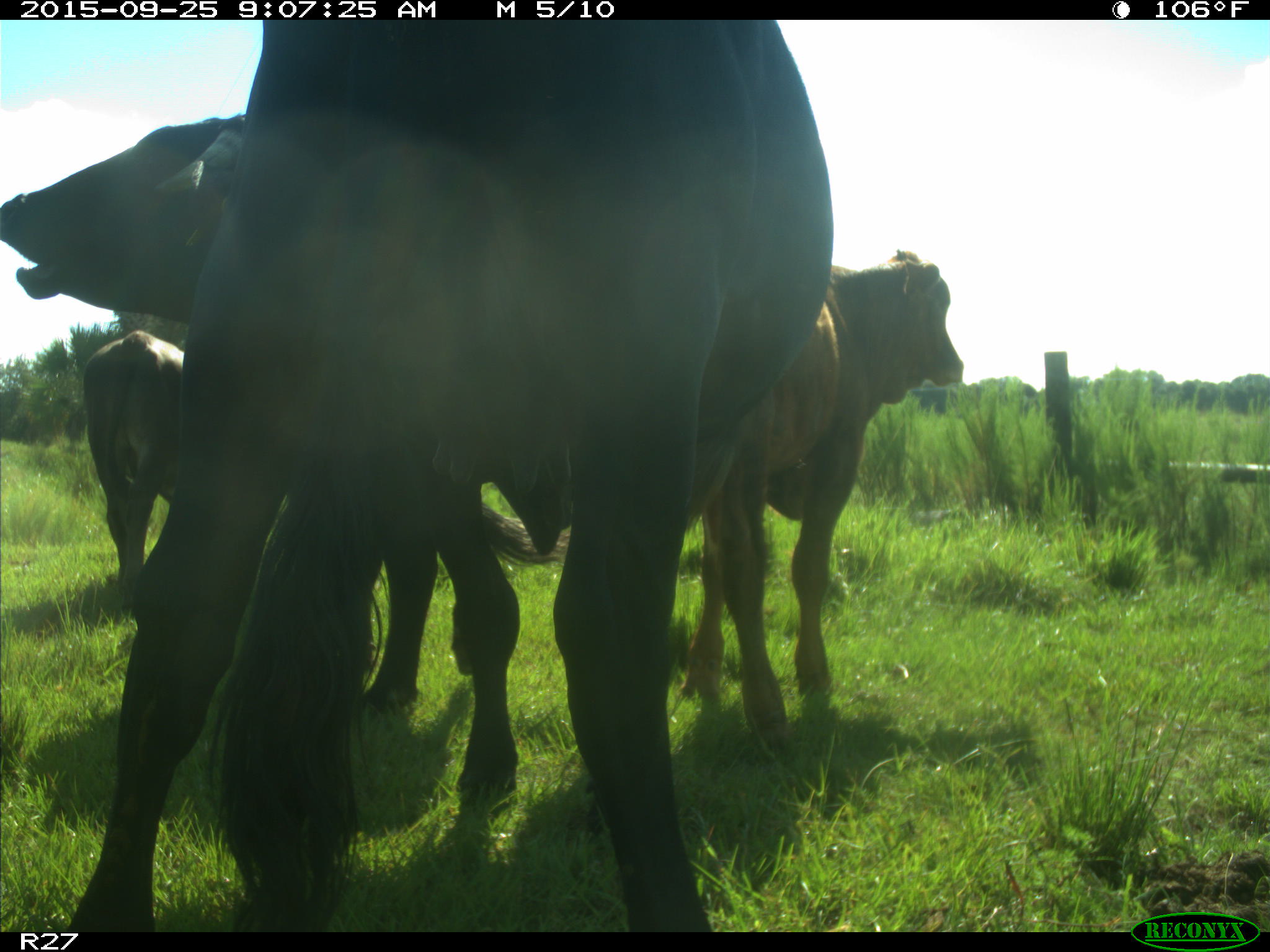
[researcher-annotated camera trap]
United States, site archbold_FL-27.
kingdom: Animalia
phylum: Chordata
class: Mammalia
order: Artiodactyla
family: Bovidae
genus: Bos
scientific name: Bos taurus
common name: domestic cow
Bos taurus (domestic cow).